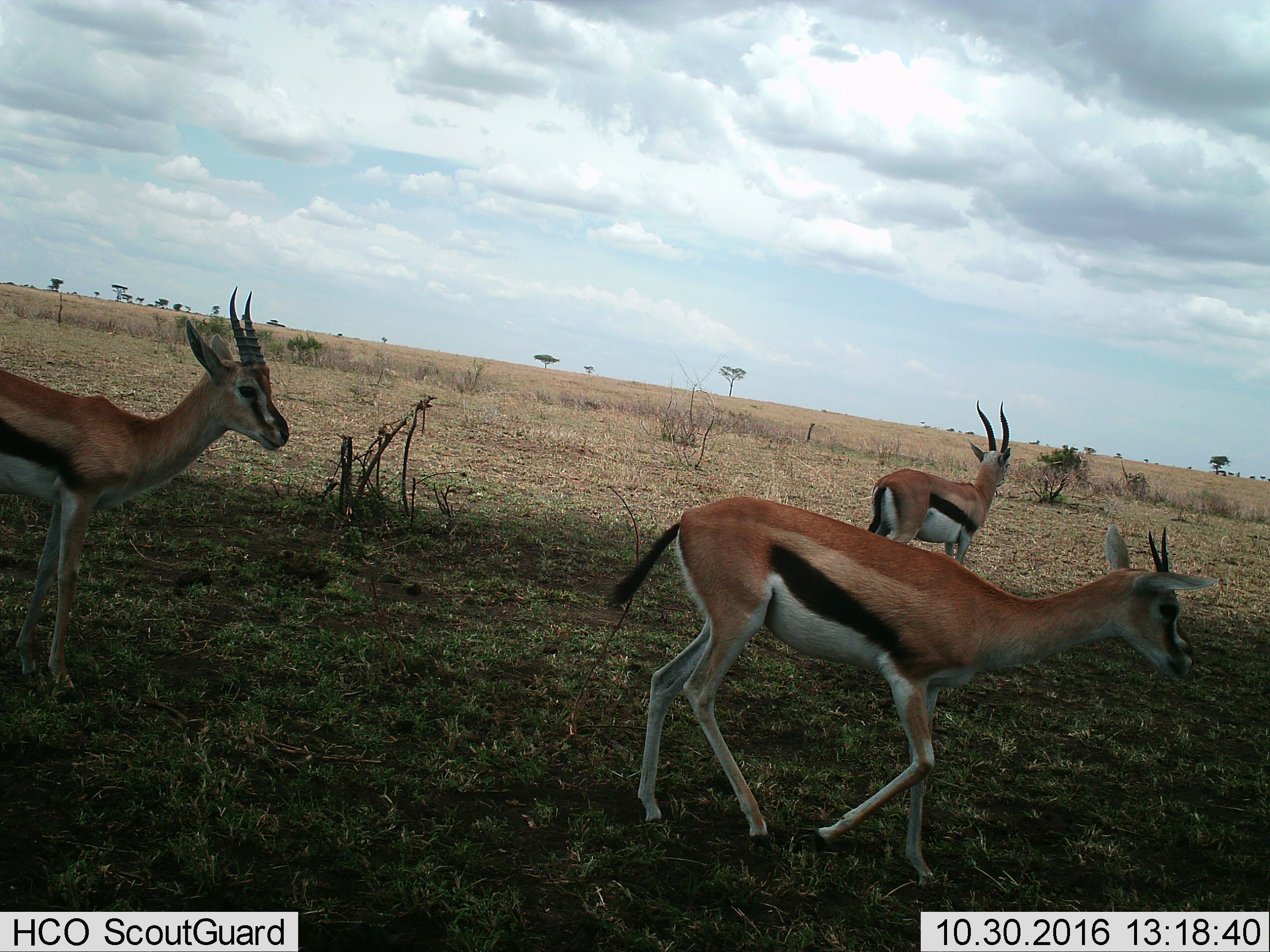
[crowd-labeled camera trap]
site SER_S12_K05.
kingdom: Animalia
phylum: Chordata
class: Mammalia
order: Artiodactyla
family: Bovidae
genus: Eudorcas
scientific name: Eudorcas thomsonii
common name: thomson's gazelle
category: gazellethomsons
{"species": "gazellethomsons (thomson's gazelle) (Eudorcas thomsonii)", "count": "3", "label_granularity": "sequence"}